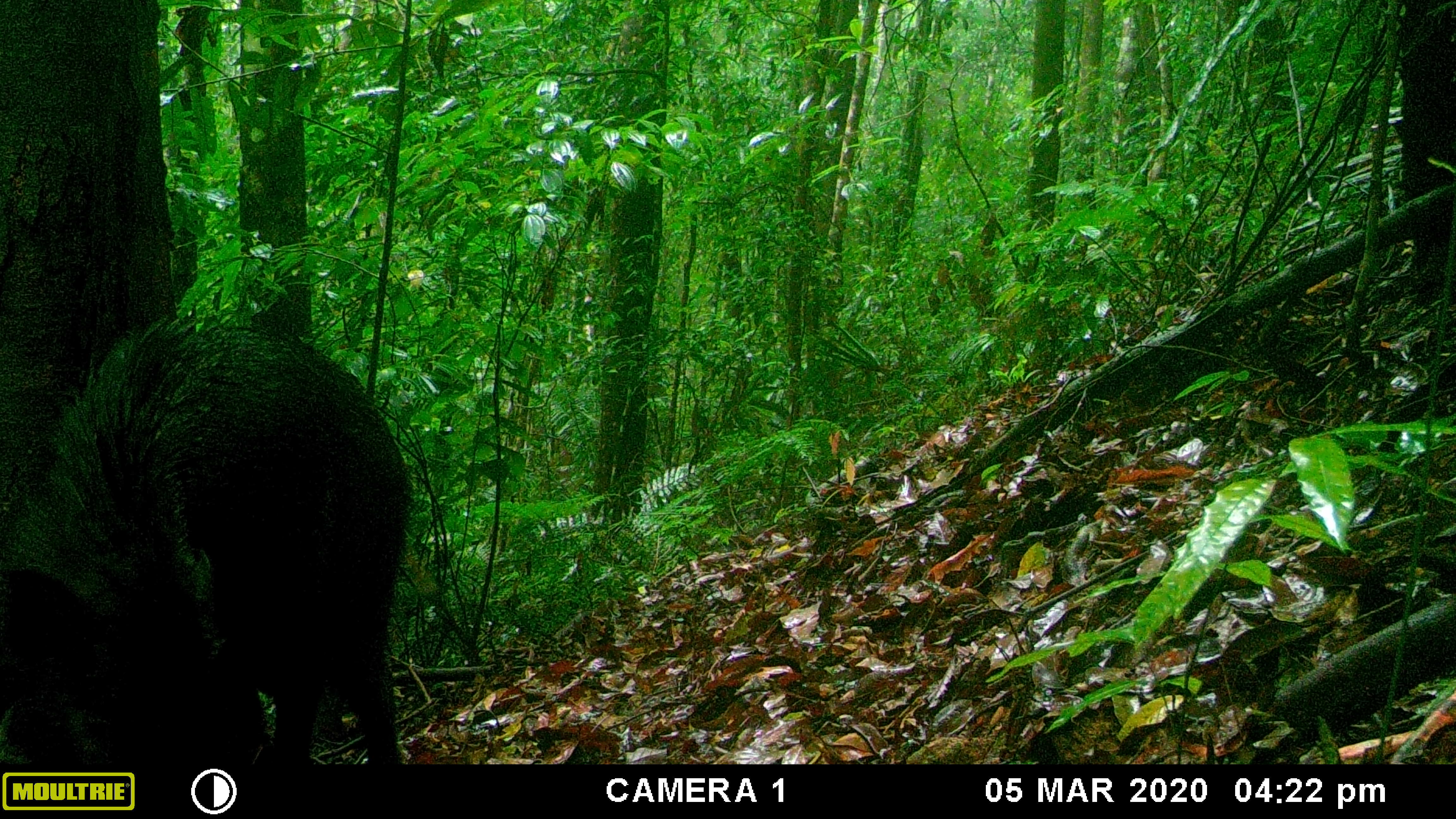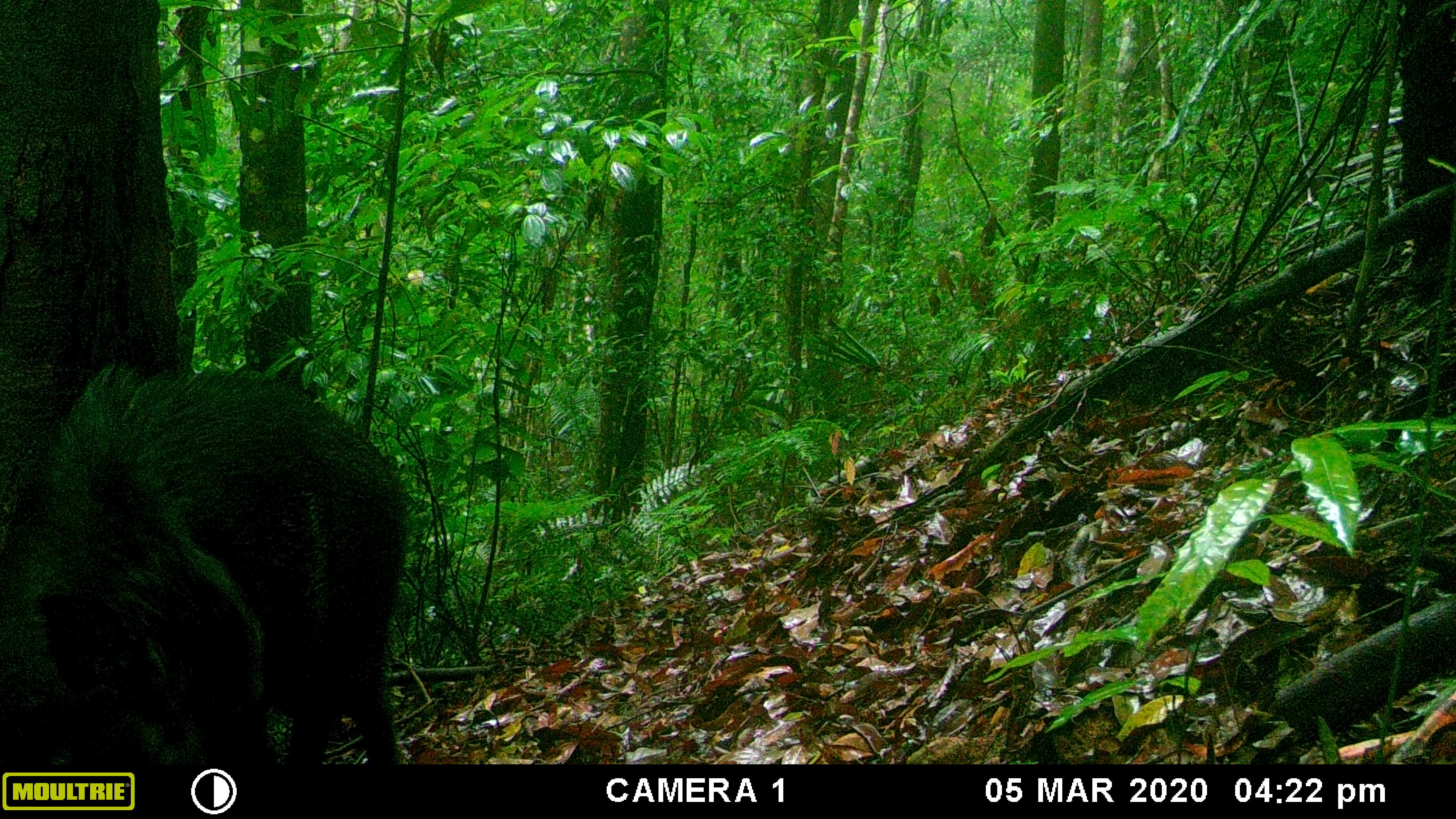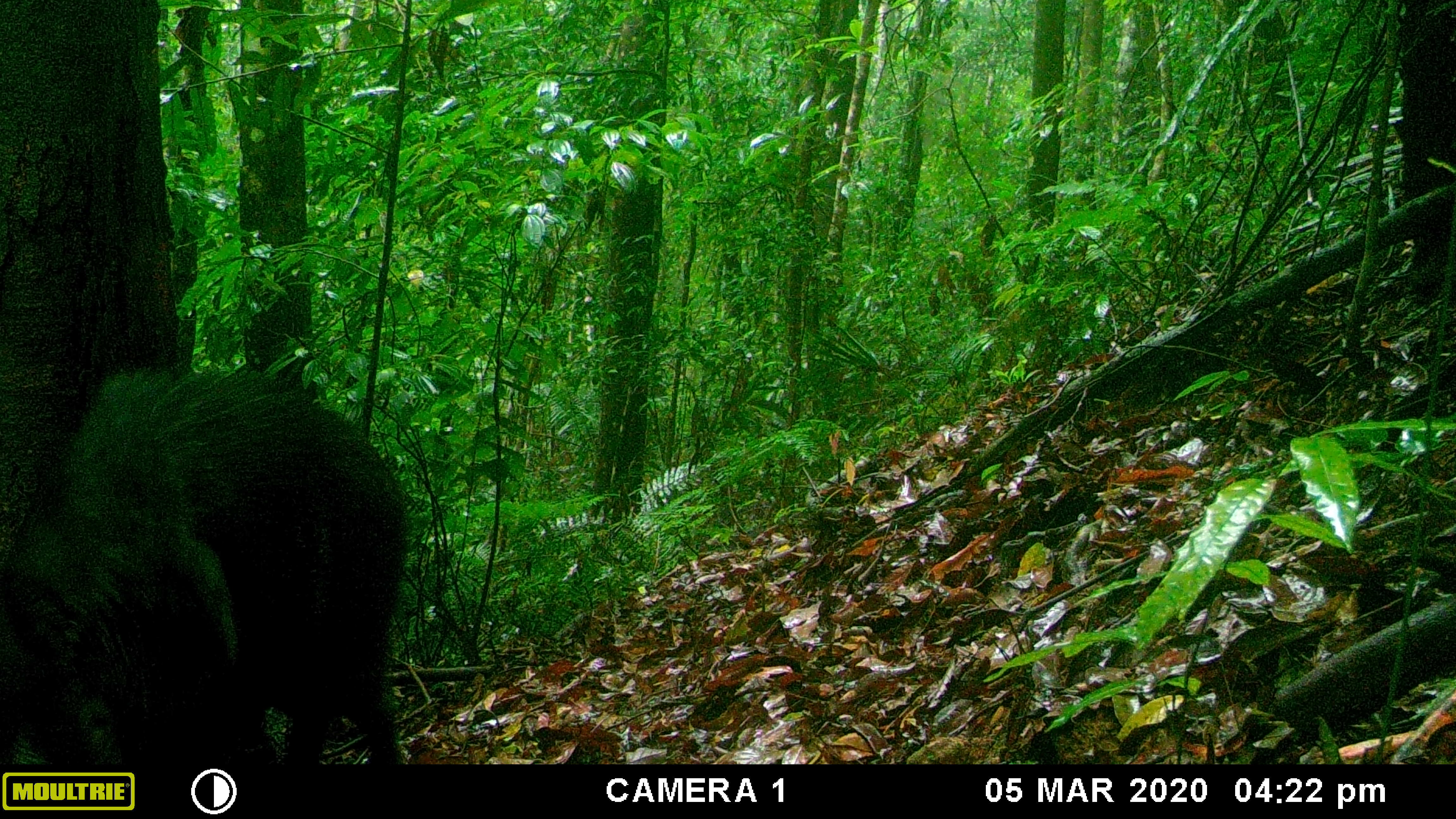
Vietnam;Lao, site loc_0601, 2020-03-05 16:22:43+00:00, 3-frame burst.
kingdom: Animalia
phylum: Chordata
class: Mammalia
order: Artiodactyla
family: Suidae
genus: Sus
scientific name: Sus scrofa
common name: eurasian wild pig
Eurasian wild pig (Sus scrofa). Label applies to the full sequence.